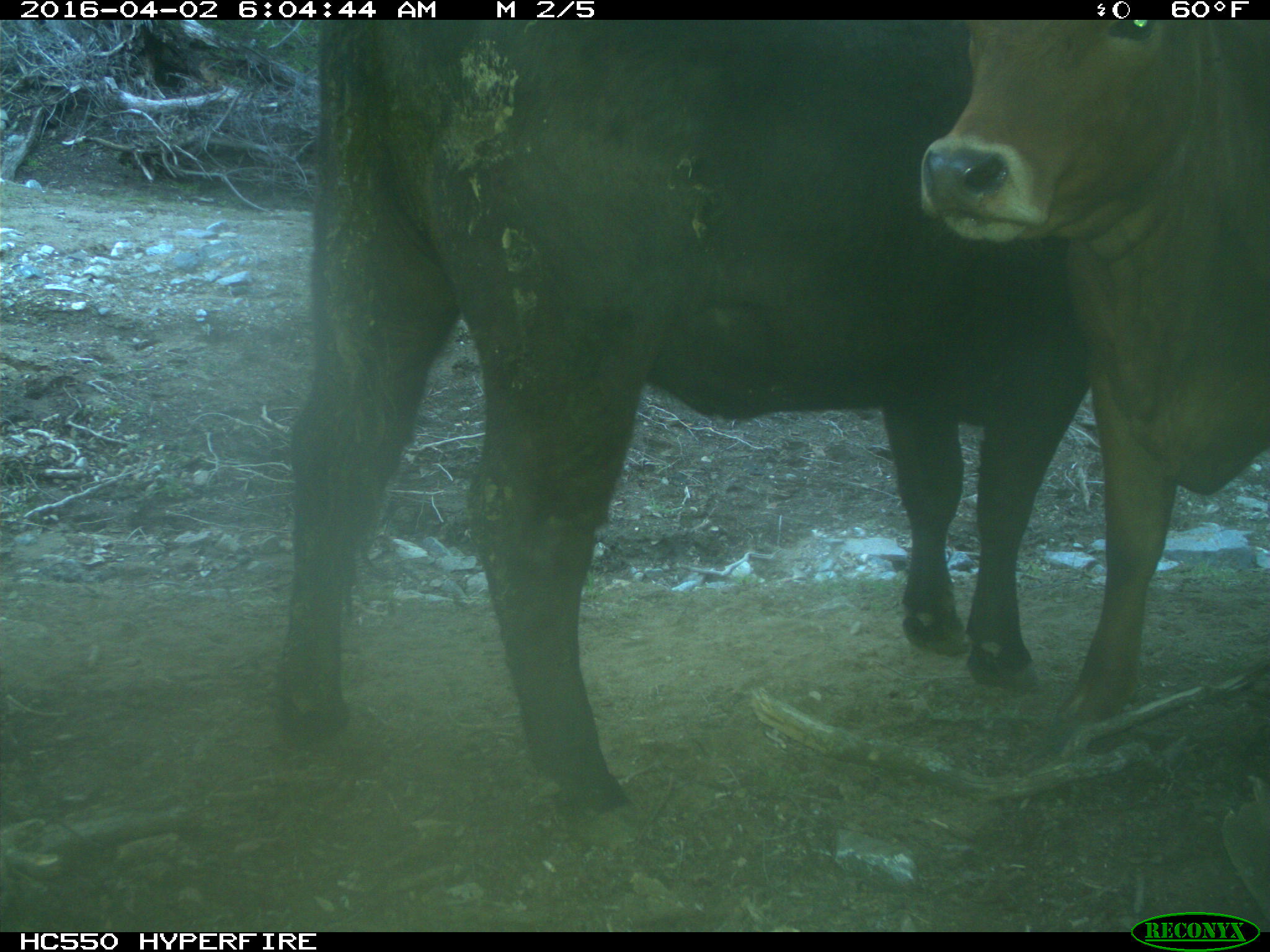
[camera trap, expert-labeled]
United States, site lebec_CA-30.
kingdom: Animalia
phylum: Chordata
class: Mammalia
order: Artiodactyla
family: Bovidae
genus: Bos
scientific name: Bos taurus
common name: domestic cow